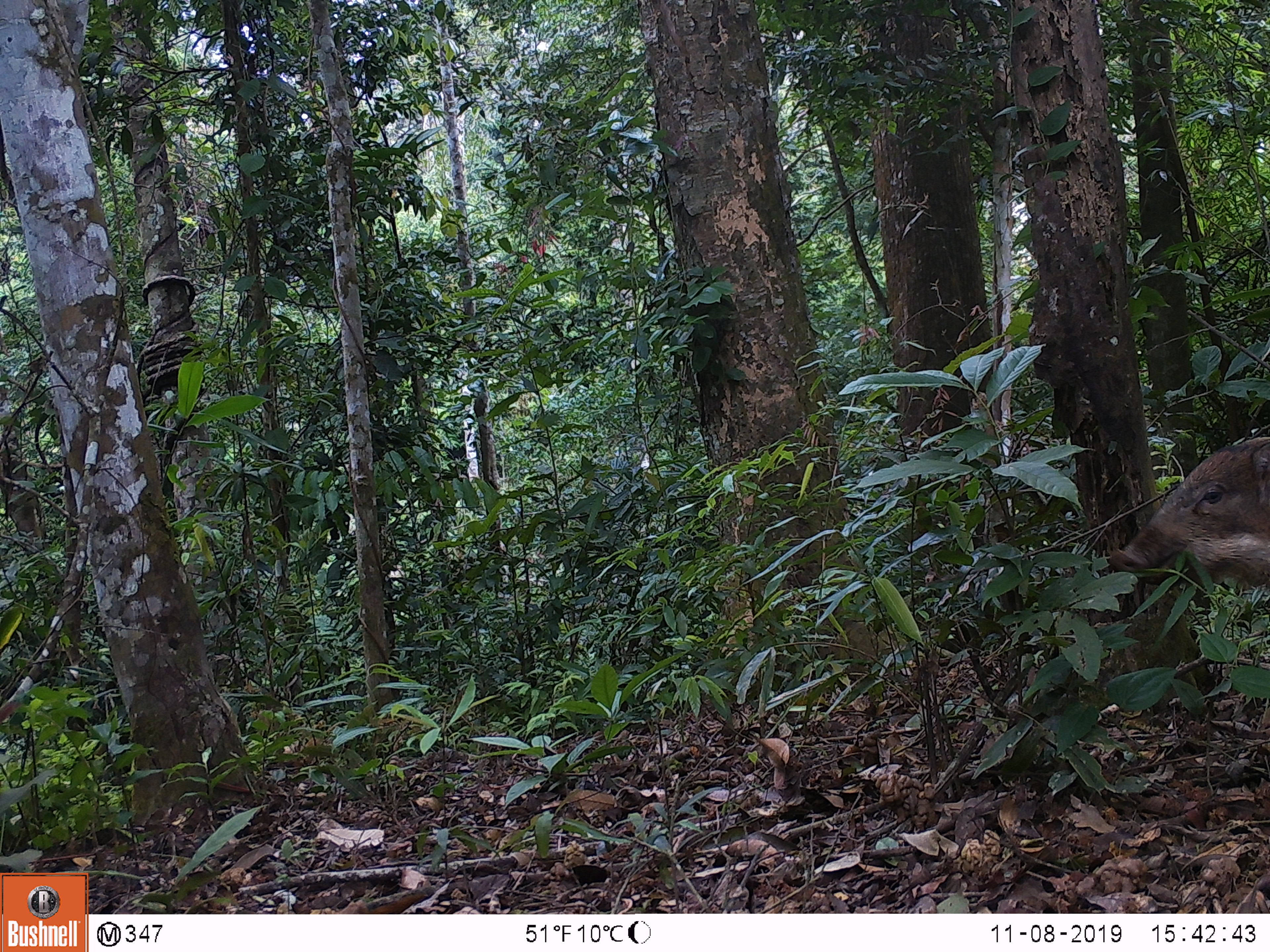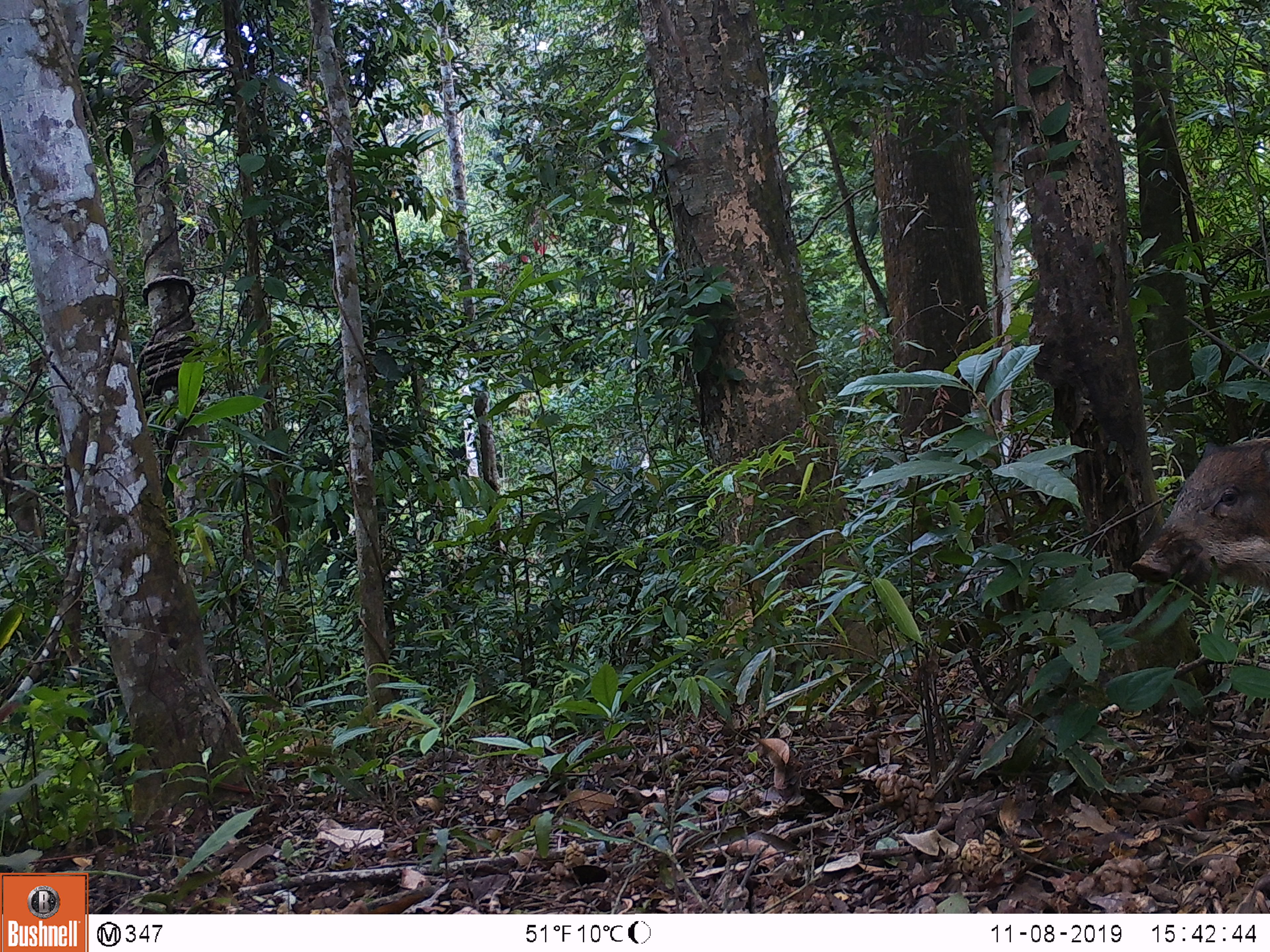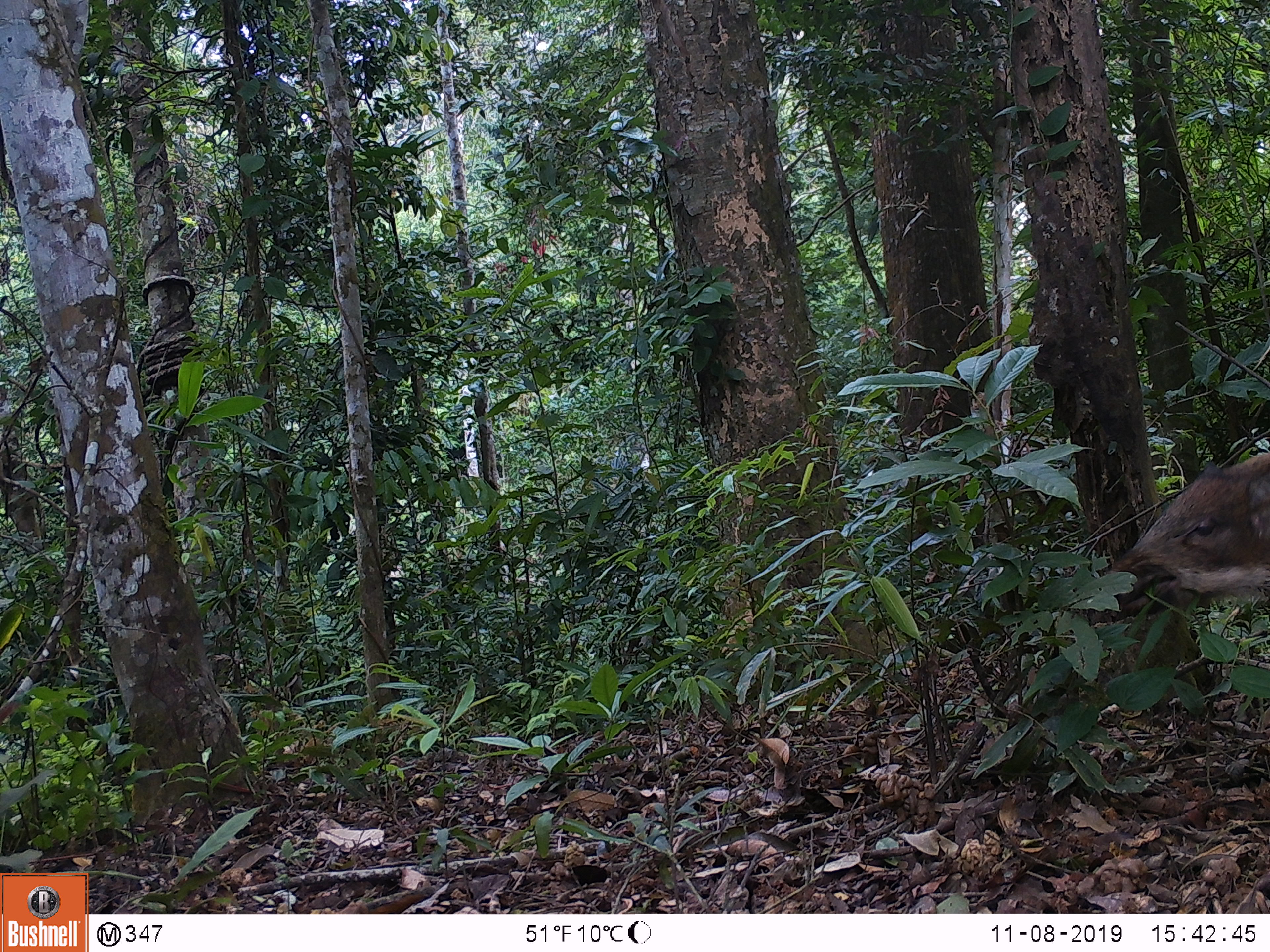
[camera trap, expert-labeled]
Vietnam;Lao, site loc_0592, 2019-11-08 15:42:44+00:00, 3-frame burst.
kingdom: Animalia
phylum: Chordata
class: Mammalia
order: Artiodactyla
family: Suidae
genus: Sus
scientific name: Sus scrofa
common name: eurasian wild pig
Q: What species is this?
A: Eurasian wild pig (Sus scrofa).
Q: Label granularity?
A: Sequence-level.